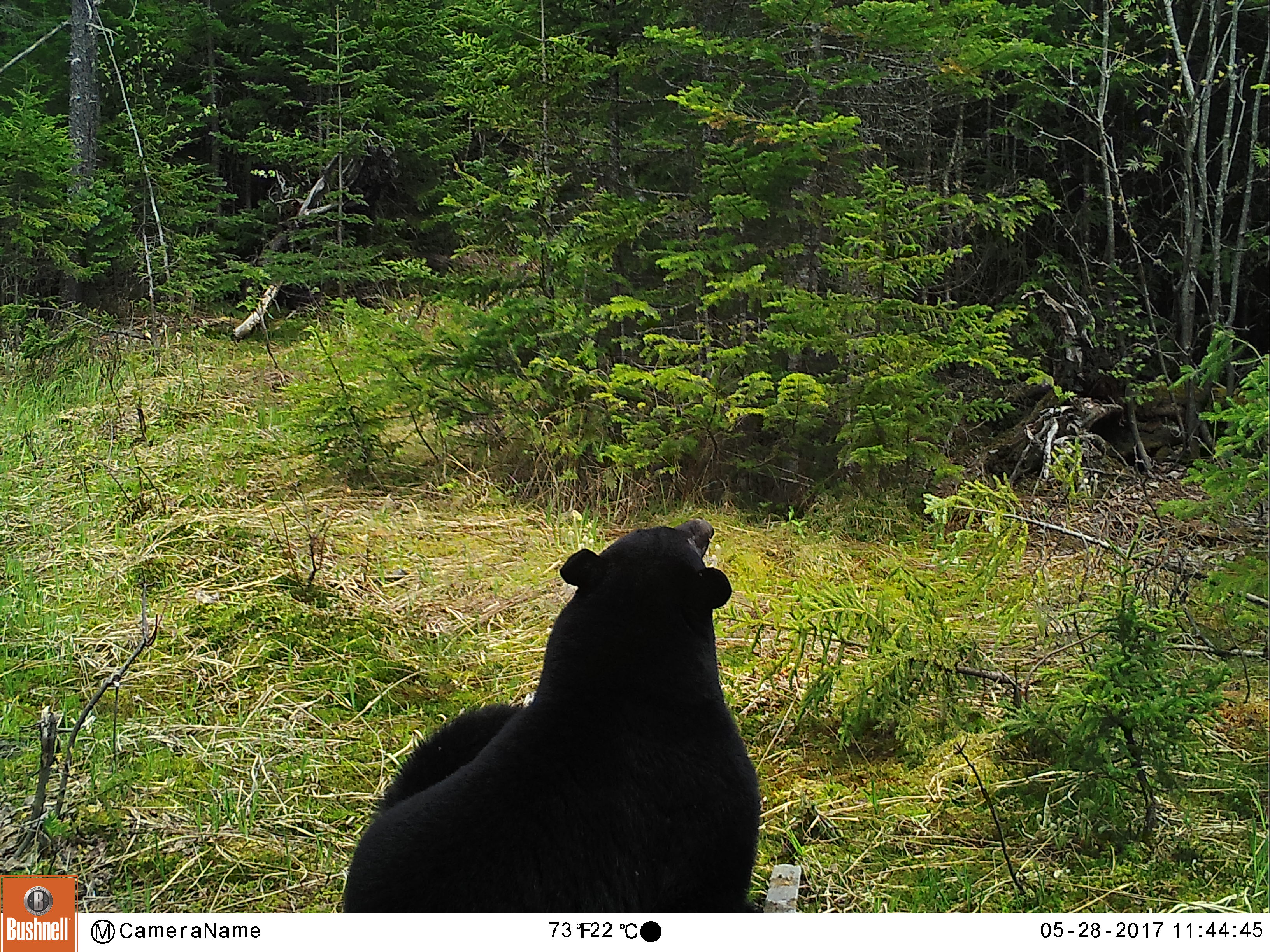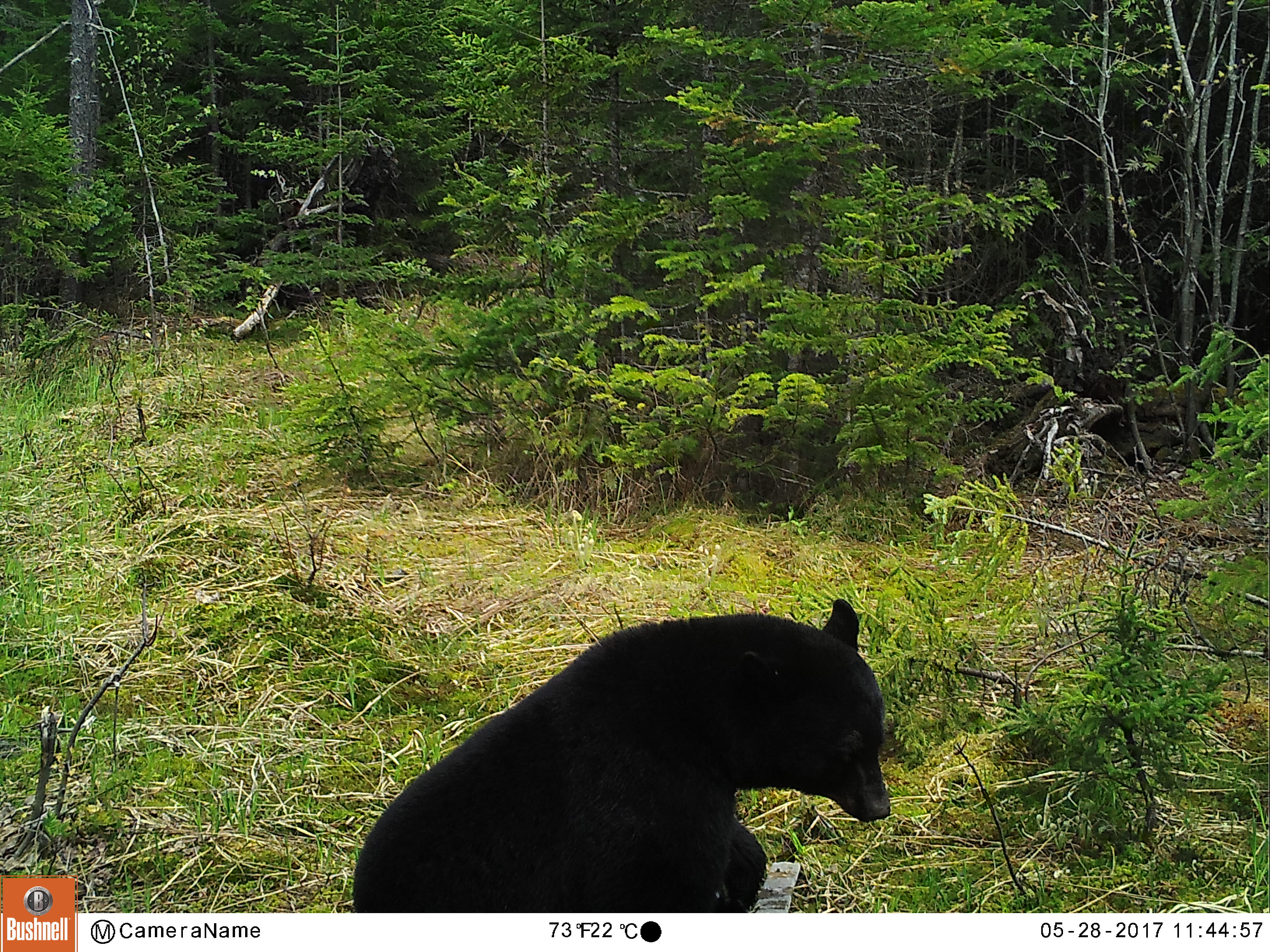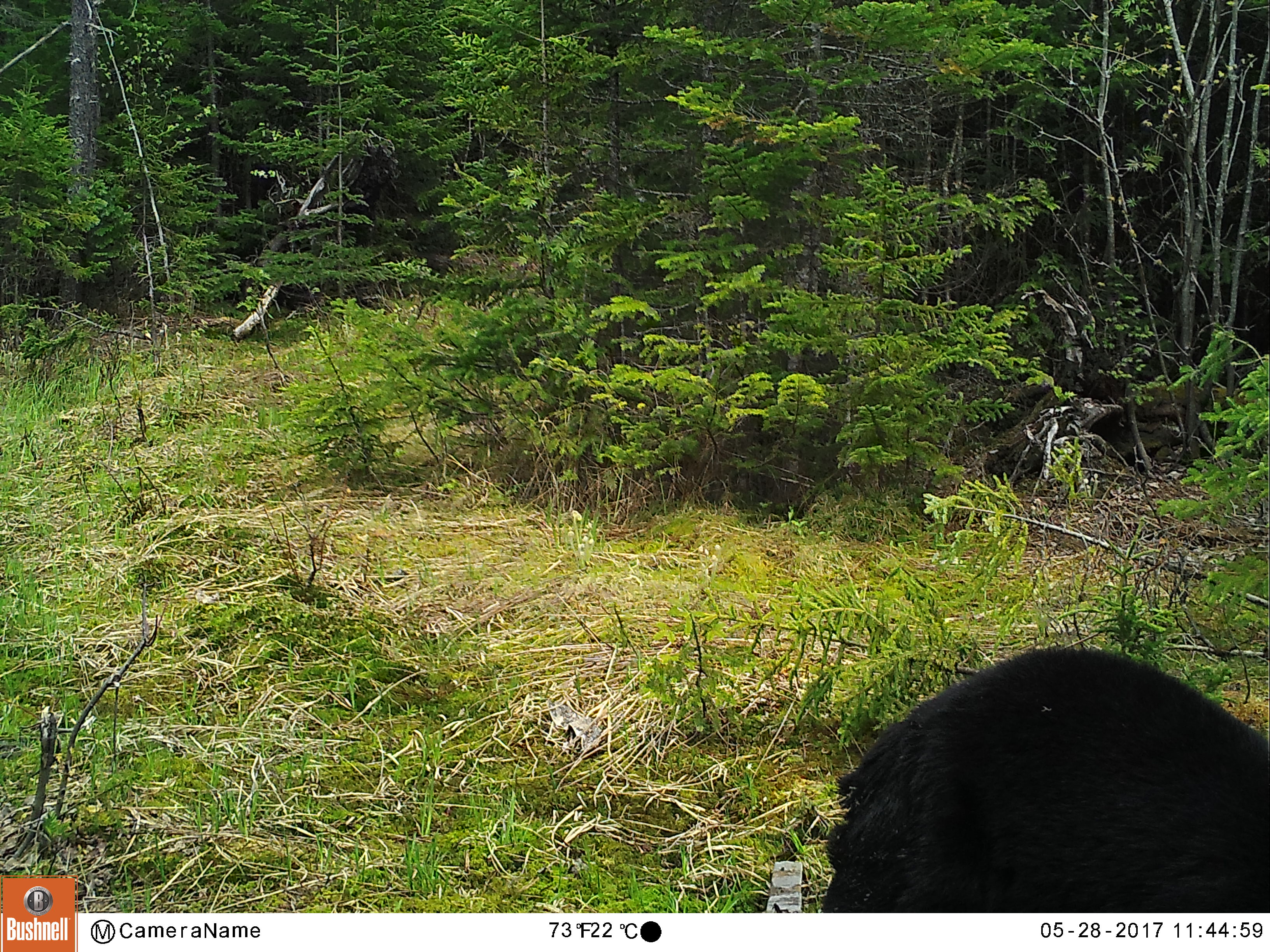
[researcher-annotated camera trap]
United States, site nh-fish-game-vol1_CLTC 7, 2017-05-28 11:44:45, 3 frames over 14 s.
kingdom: Animalia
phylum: Chordata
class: Mammalia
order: Carnivora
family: Ursidae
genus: Ursus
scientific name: Ursus americanus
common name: black bear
Black bear (Ursus americanus).